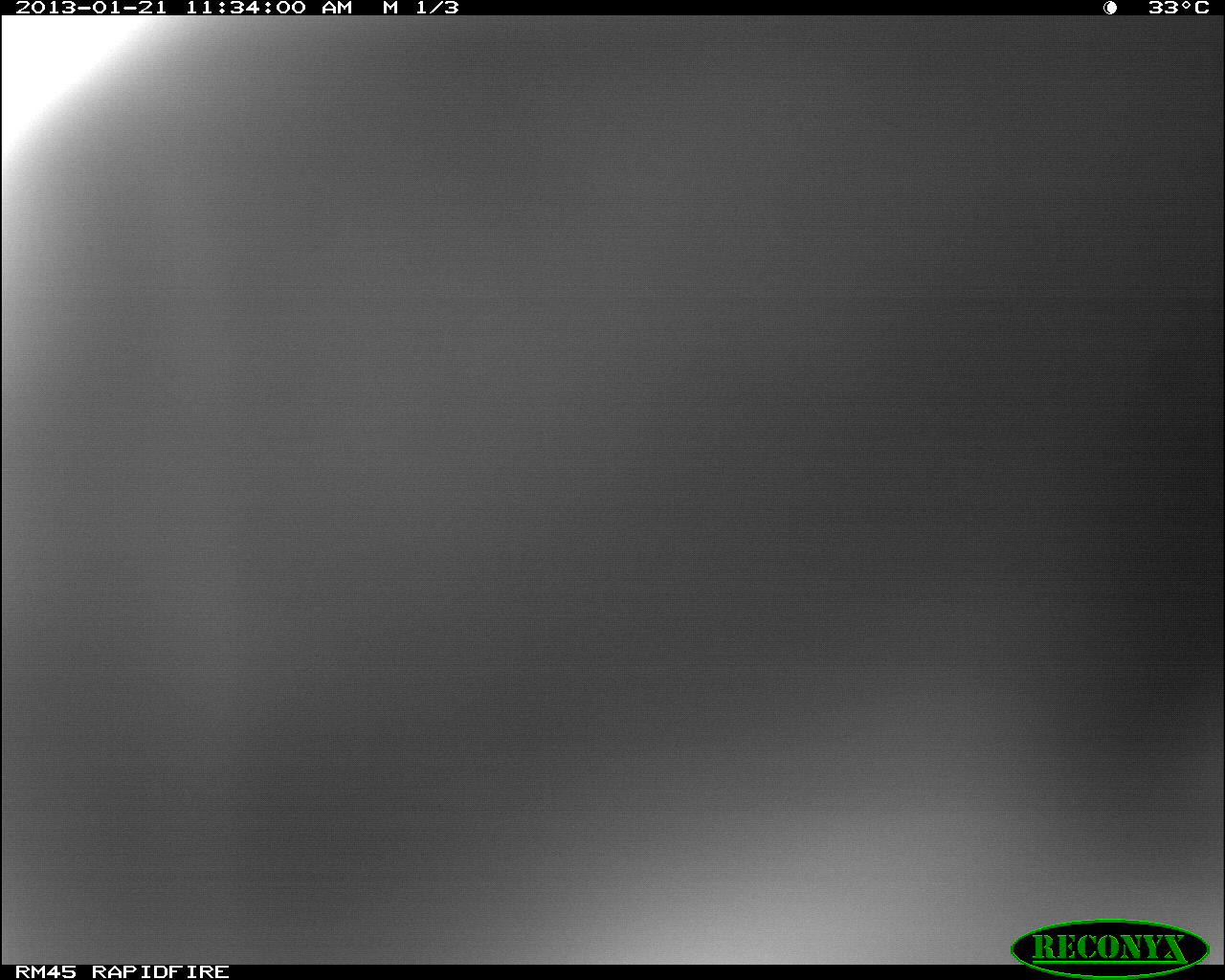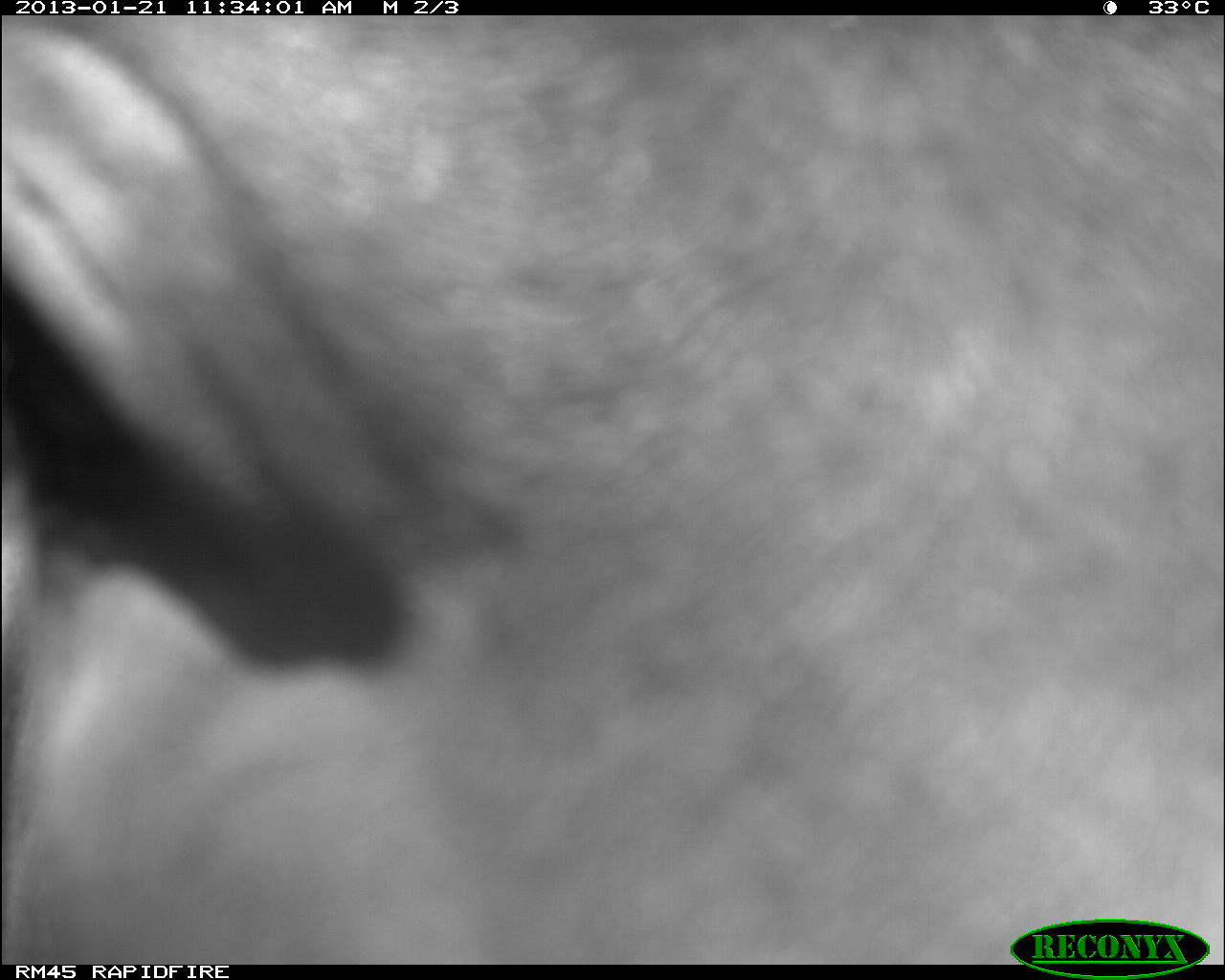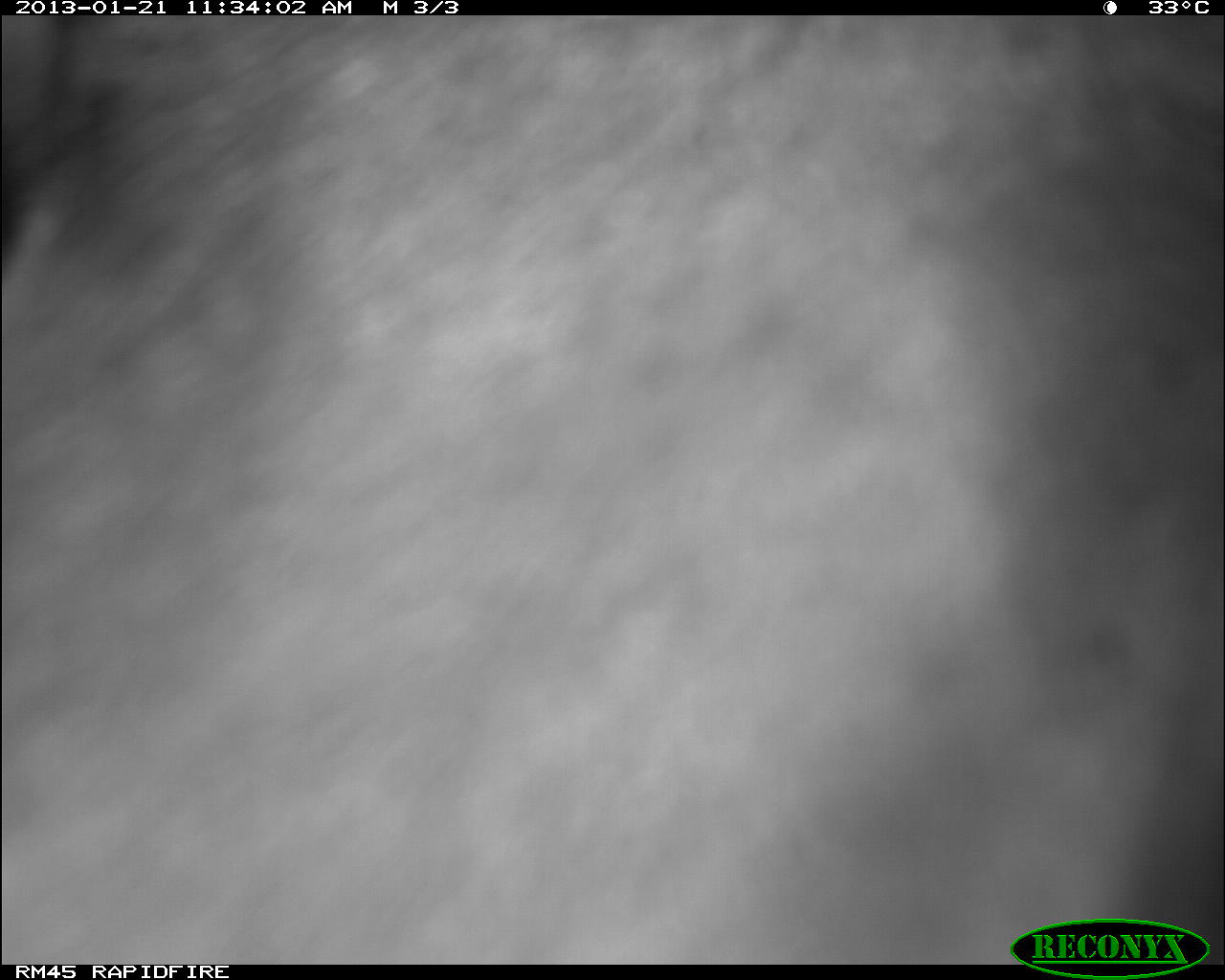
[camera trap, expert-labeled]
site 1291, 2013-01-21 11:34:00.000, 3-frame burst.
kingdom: Animalia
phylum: Chordata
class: Mammalia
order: Artiodactyla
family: Bovidae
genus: Bos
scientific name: Bos taurus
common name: domestic cattle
Bos taurus (domestic cattle), count 1.